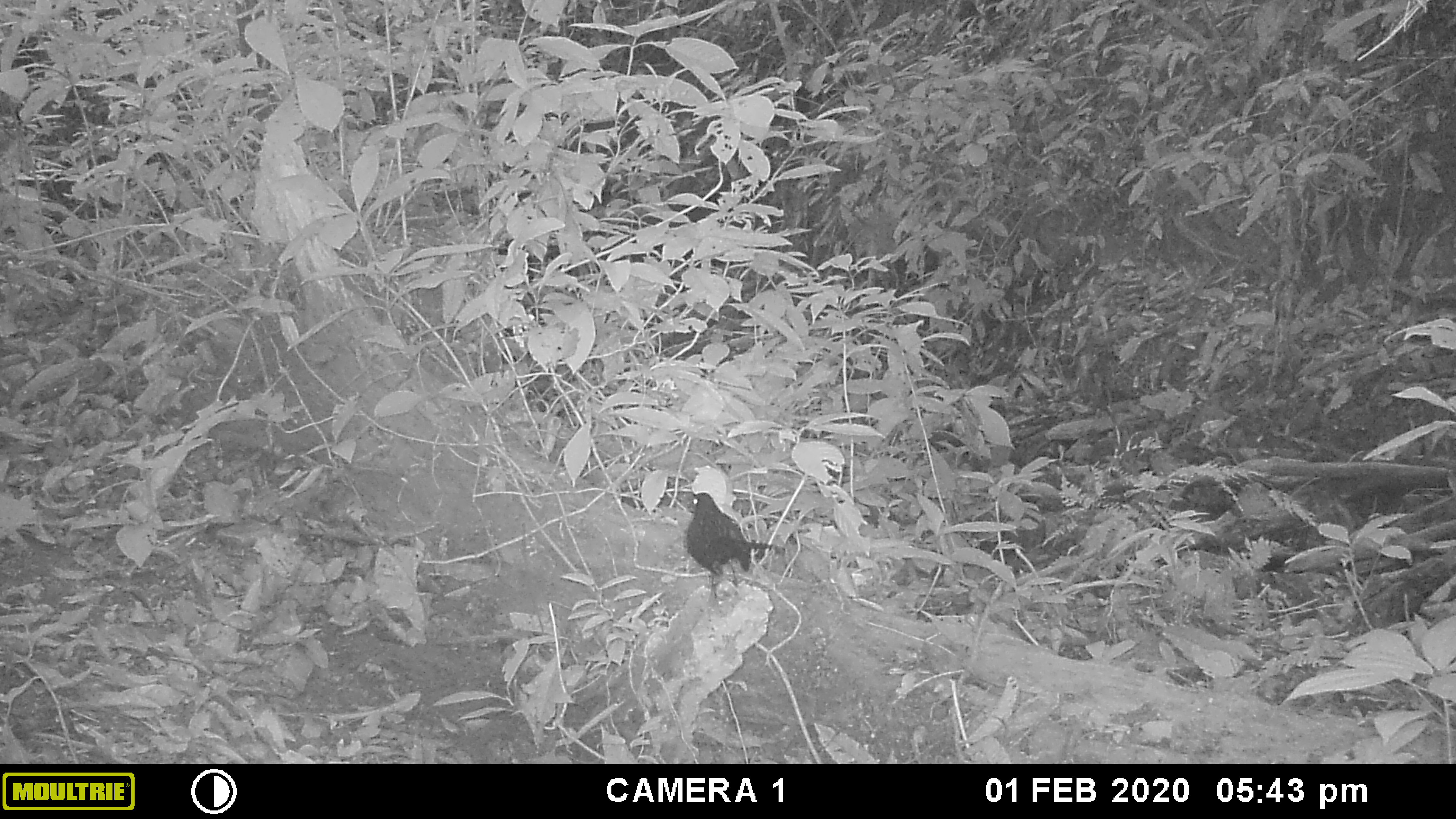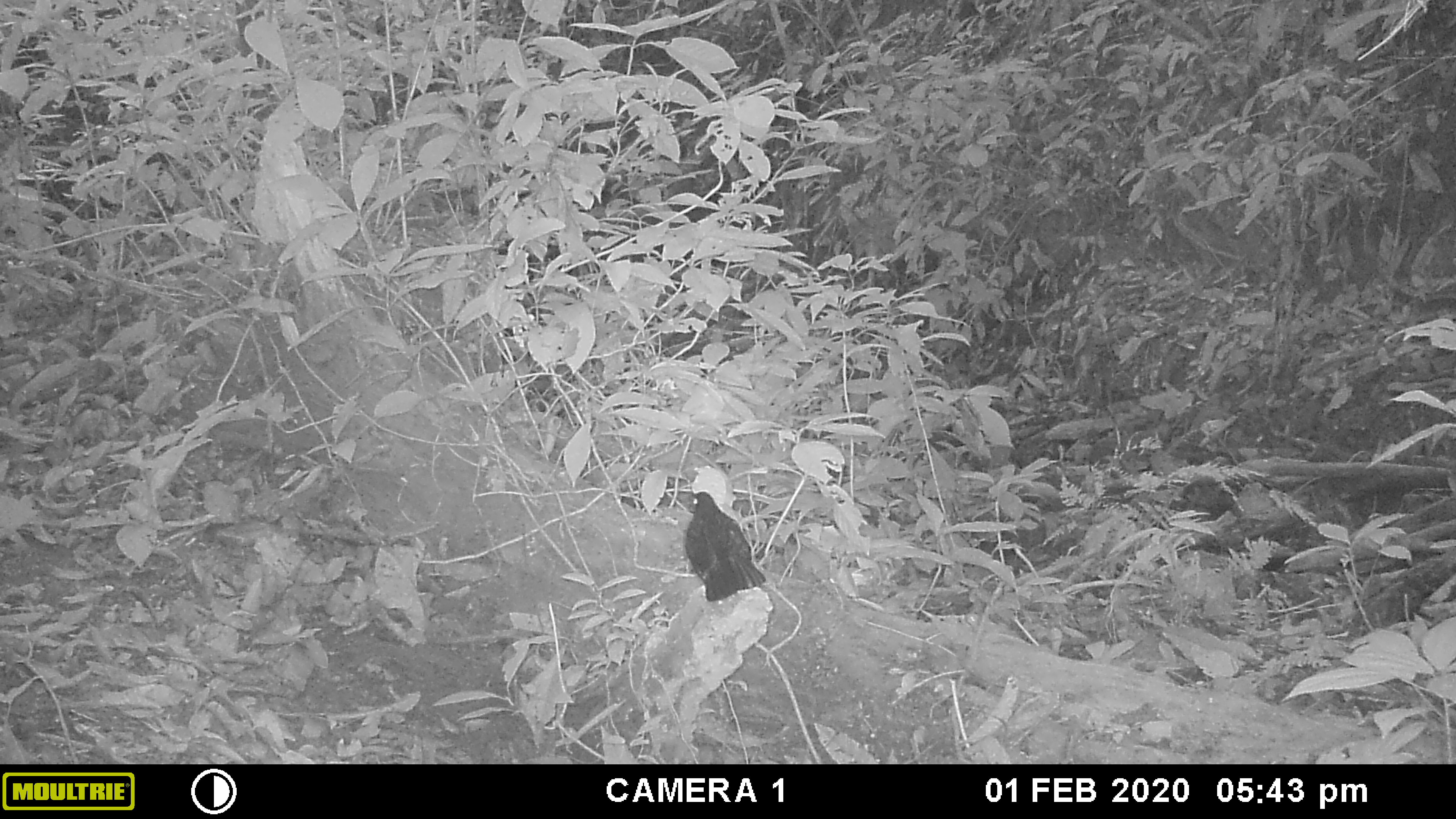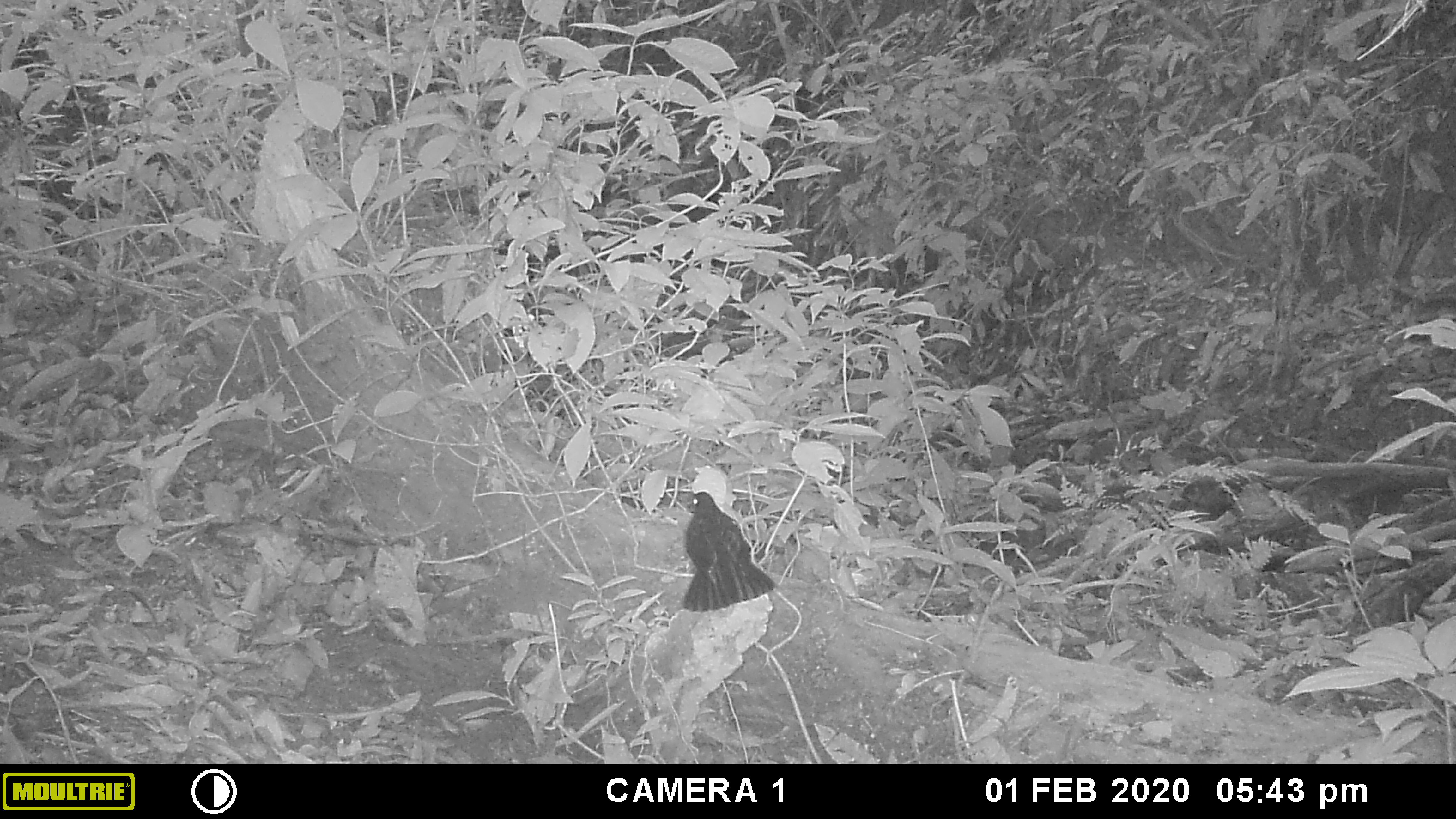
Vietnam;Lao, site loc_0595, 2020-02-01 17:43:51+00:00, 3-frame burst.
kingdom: Animalia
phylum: Chordata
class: Aves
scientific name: Aves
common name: bird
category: unidentified bird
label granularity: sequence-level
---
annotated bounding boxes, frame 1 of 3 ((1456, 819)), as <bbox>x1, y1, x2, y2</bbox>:
unidentified bird: <bbox>680, 492, 784, 602</bbox>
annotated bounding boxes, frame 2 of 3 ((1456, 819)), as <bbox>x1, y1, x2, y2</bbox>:
unidentified bird: <bbox>683, 491, 766, 602</bbox>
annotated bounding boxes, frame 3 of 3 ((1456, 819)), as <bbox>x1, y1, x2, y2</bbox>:
unidentified bird: <bbox>682, 491, 776, 612</bbox>